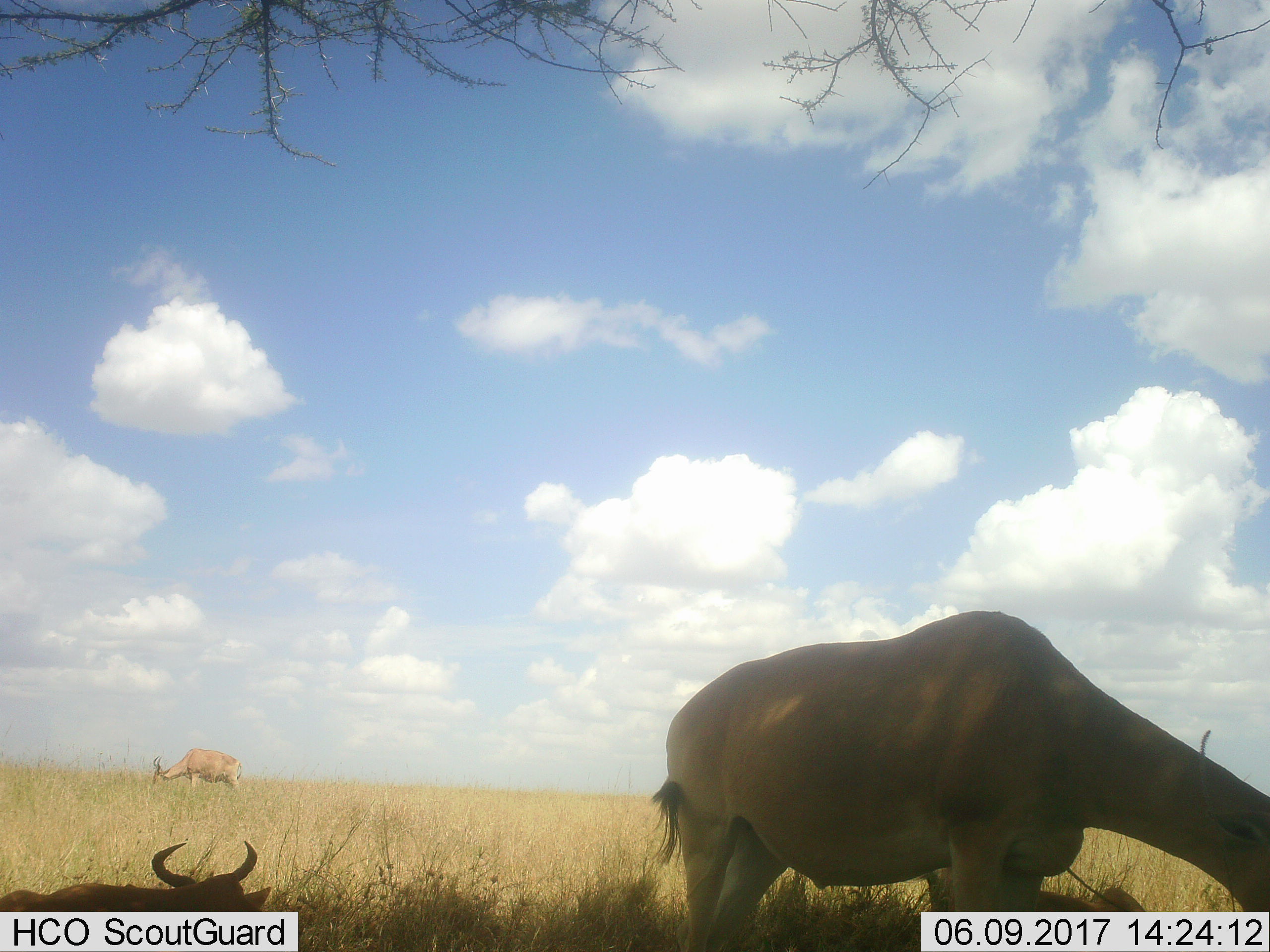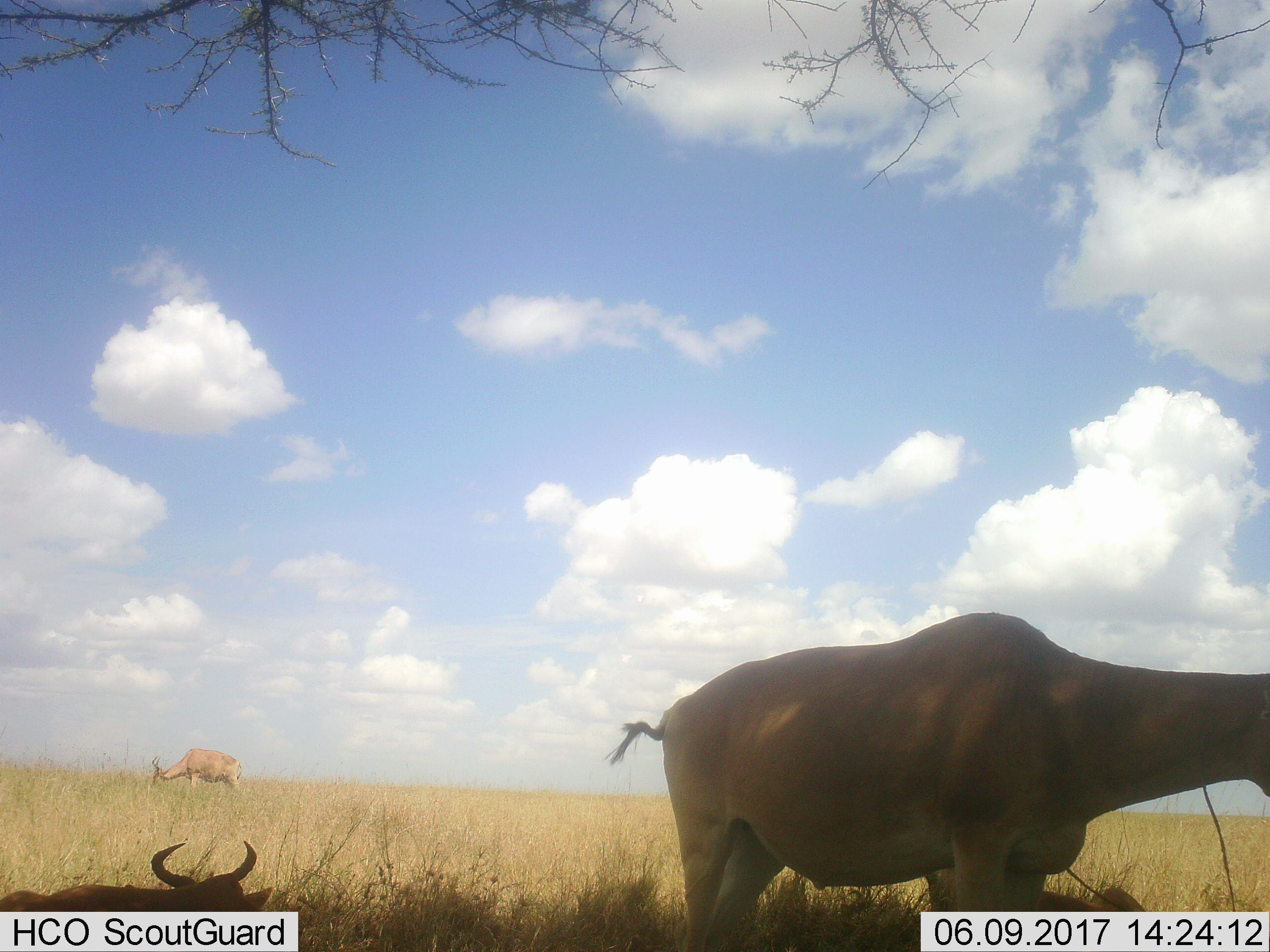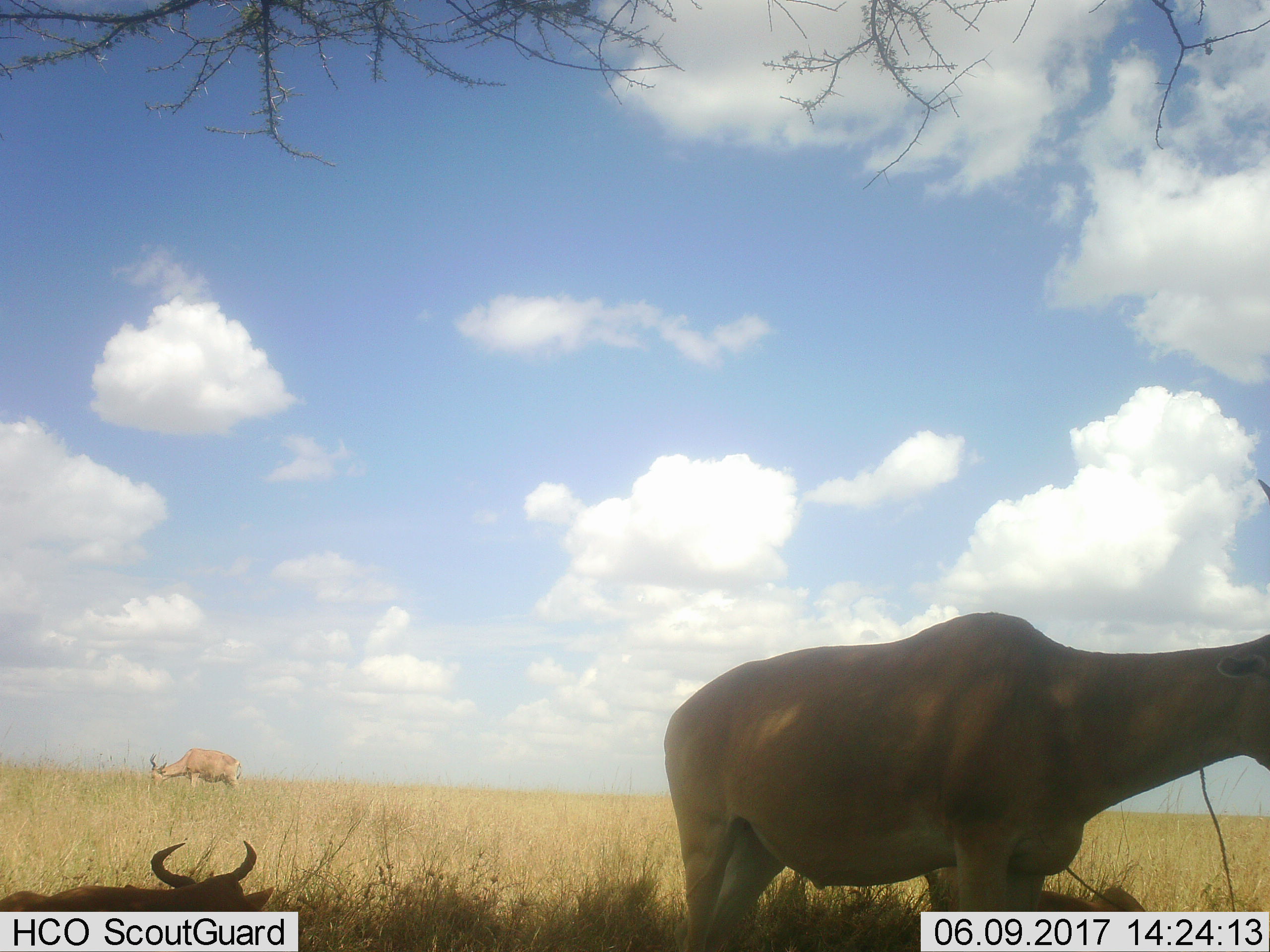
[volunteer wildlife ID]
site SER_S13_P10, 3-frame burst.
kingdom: Animalia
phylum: Chordata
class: Mammalia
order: Artiodactyla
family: Bovidae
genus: Alcelaphus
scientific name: Alcelaphus buselaphus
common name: hartebeest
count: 3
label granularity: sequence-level